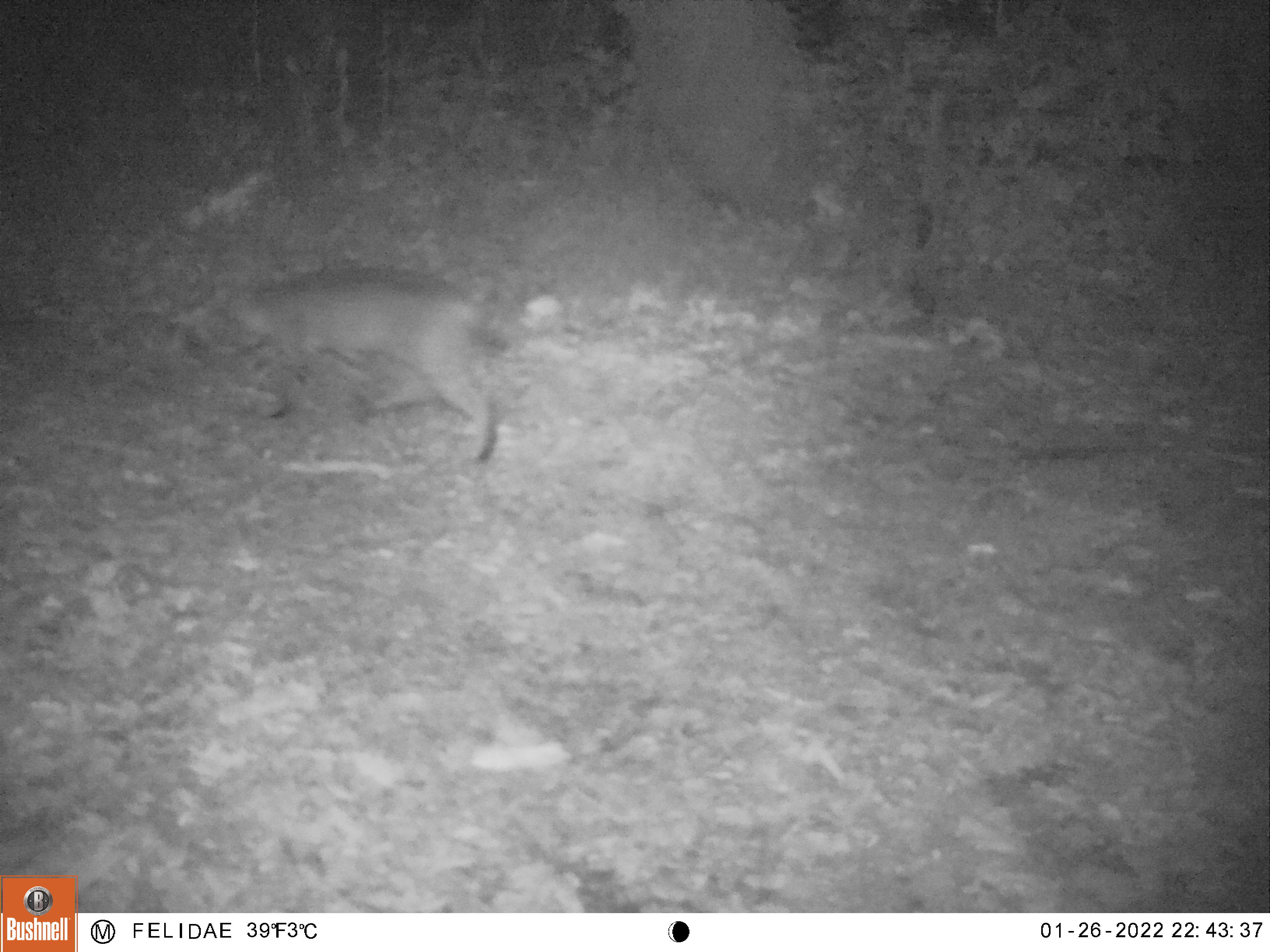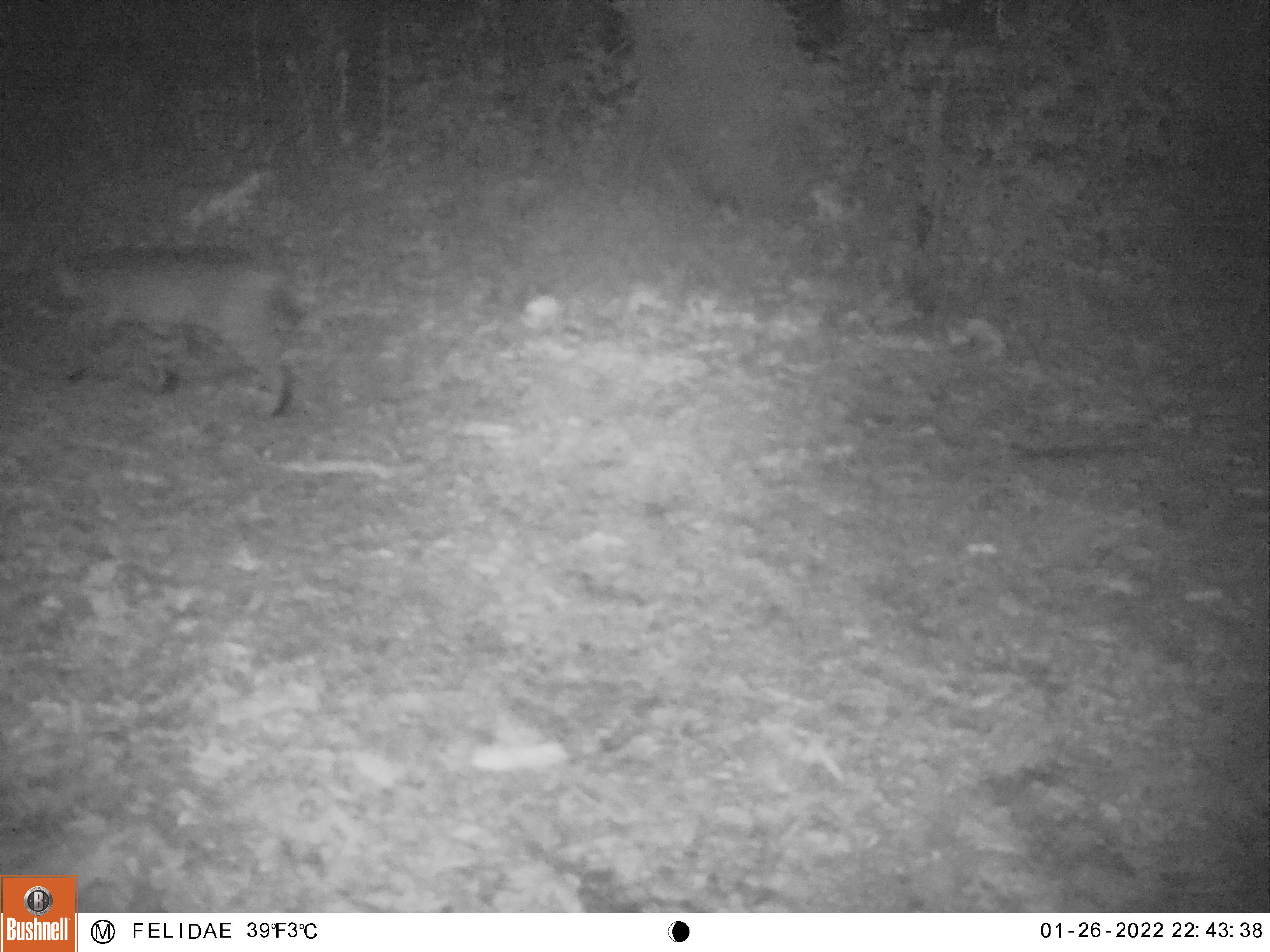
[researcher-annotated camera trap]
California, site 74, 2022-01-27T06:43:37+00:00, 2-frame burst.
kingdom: Animalia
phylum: Chordata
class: Mammalia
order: Carnivora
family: Felidae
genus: Lynx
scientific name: Lynx rufus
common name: bobcat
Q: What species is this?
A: Bobcat (Lynx rufus).